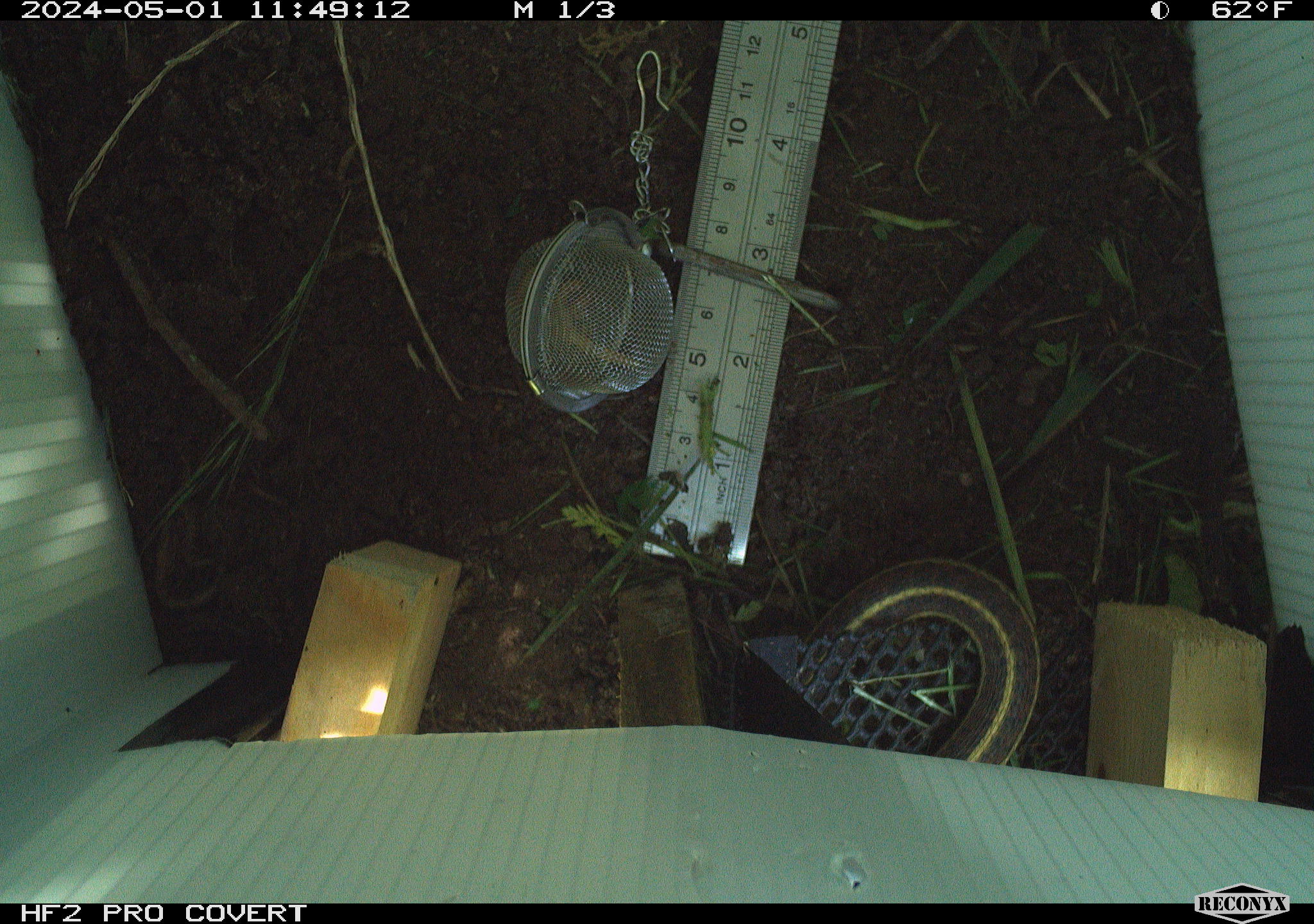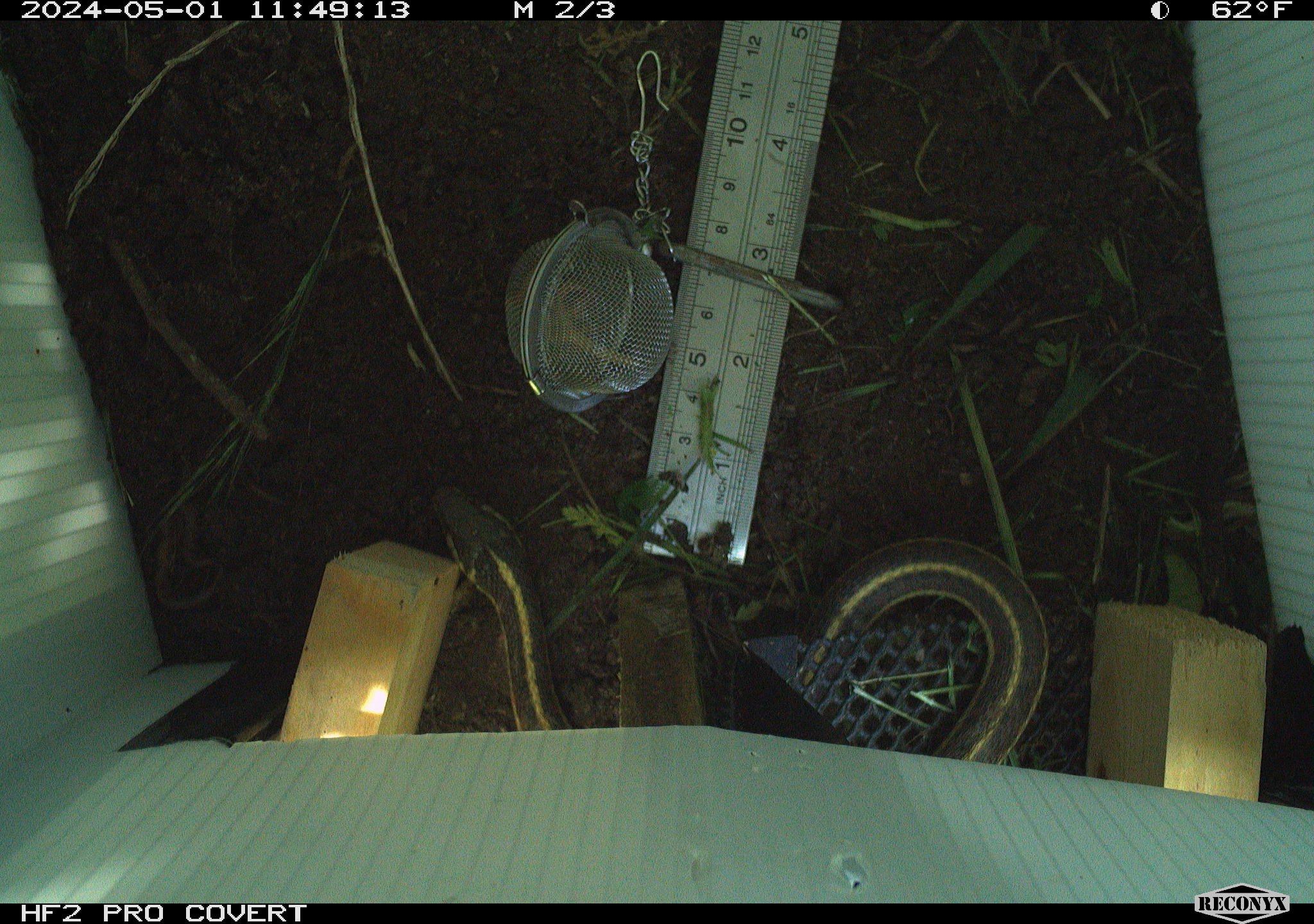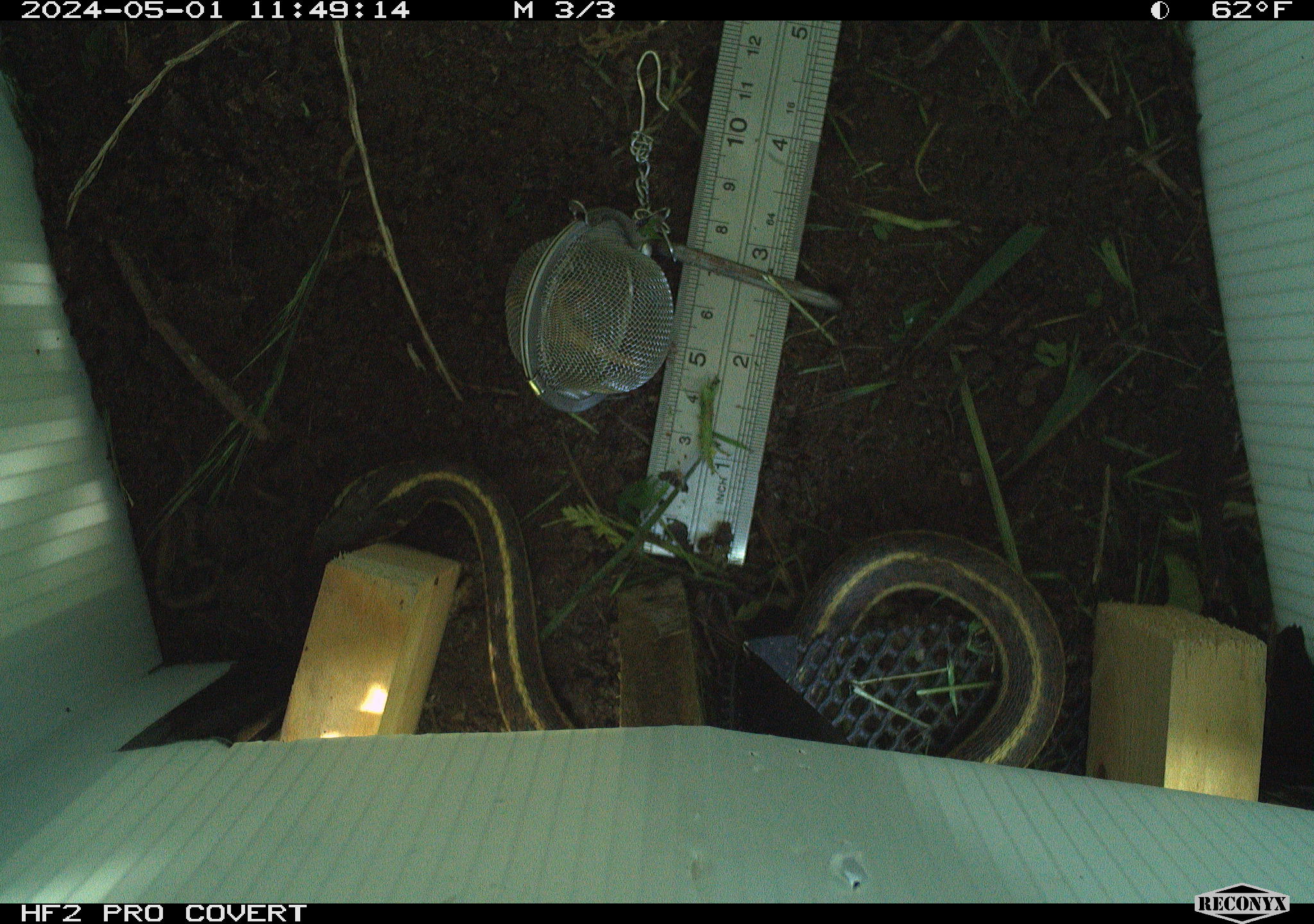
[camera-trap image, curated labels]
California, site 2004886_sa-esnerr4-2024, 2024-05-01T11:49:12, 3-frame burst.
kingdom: Animalia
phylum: Chordata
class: Reptilia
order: Squamata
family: Colubridae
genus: Thamnophis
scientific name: Thamnophis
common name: american gartersnakes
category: thamnophis species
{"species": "thamnophis species (american gartersnakes) (Thamnophis)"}